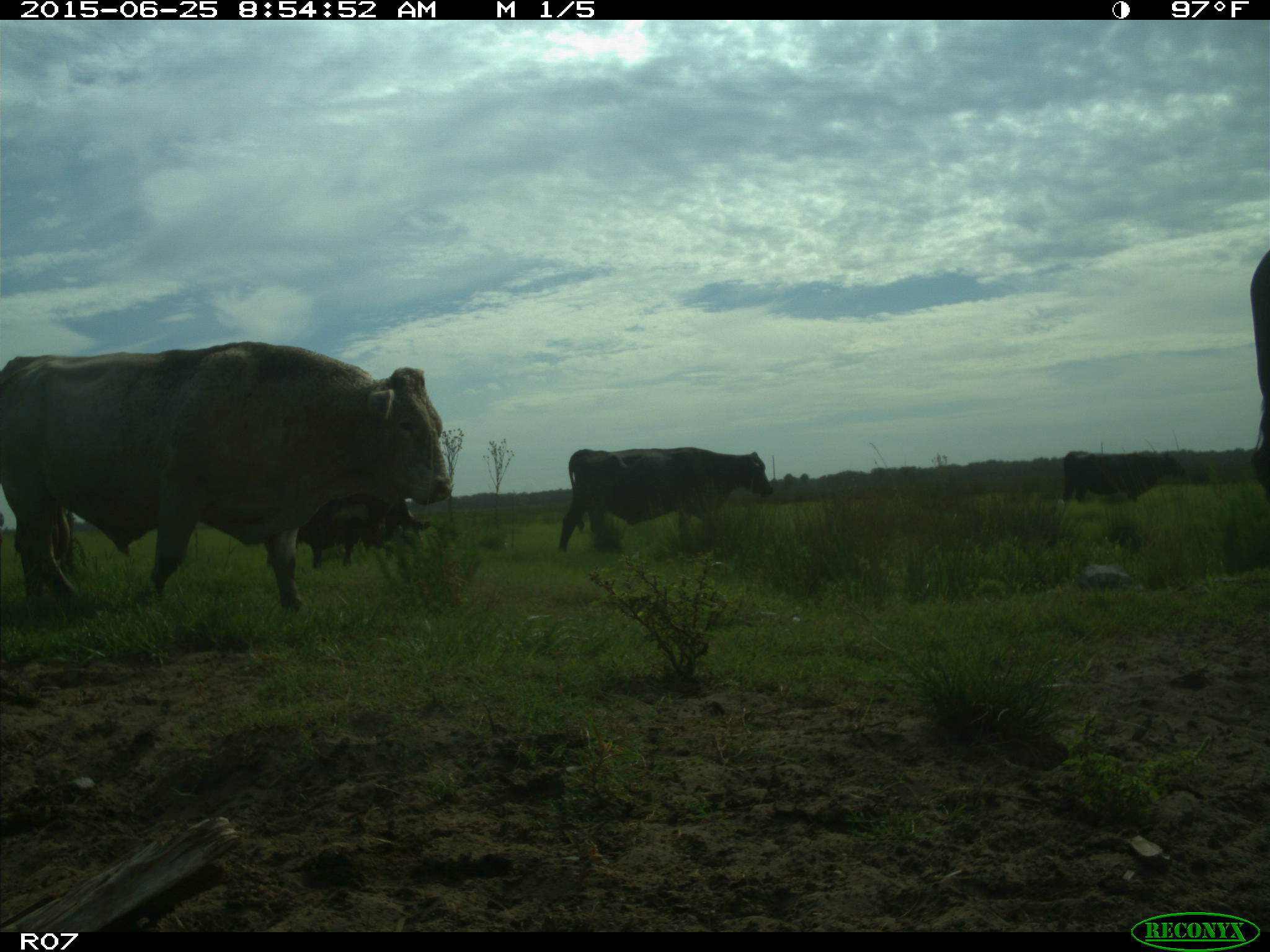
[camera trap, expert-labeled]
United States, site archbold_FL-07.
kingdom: Animalia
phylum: Chordata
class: Mammalia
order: Artiodactyla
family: Bovidae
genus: Bos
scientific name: Bos taurus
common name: domestic cow